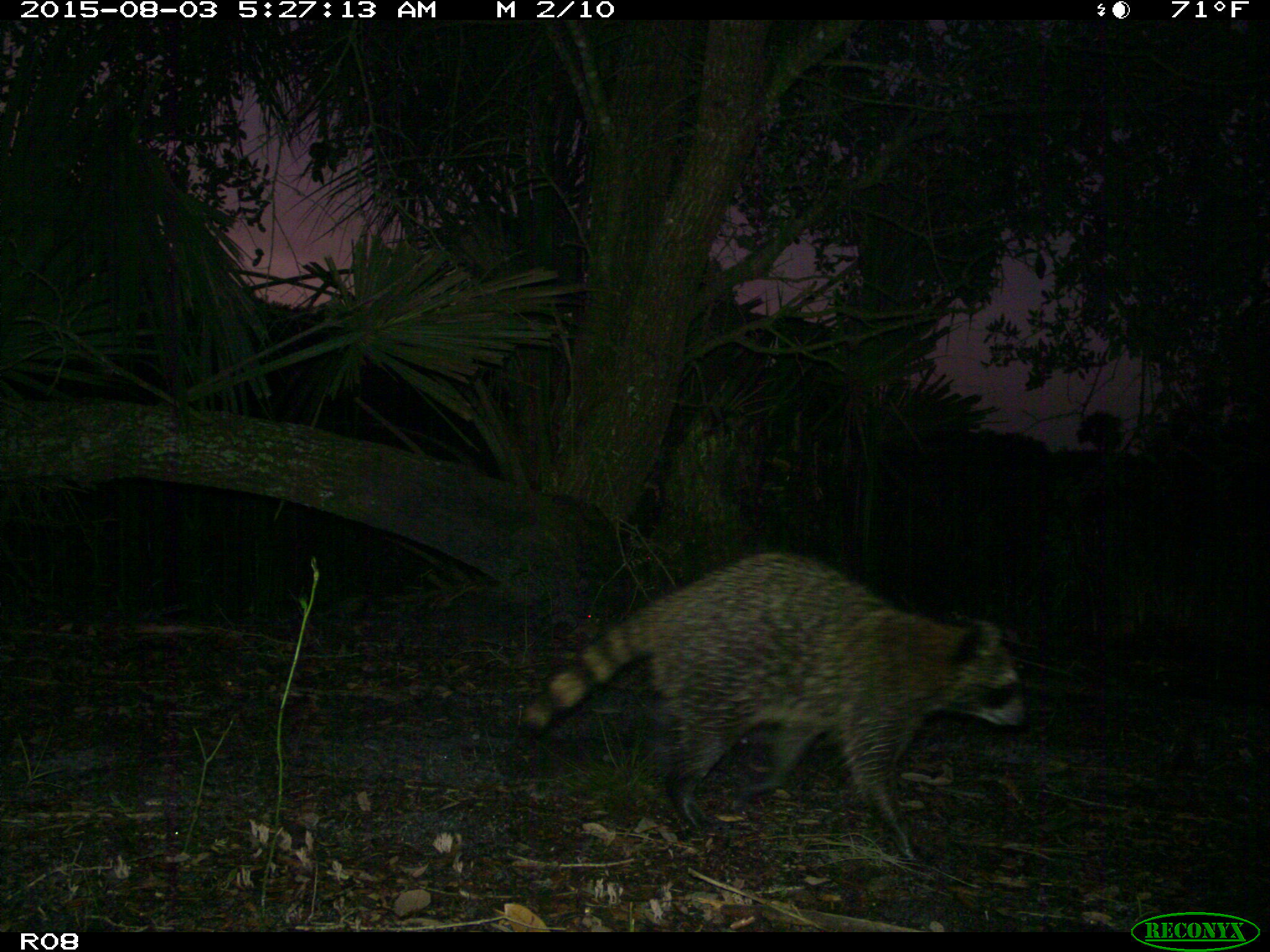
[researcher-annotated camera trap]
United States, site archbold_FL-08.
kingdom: Animalia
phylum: Chordata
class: Mammalia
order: Carnivora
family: Procyonidae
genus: Procyon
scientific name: Procyon lotor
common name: common raccoon